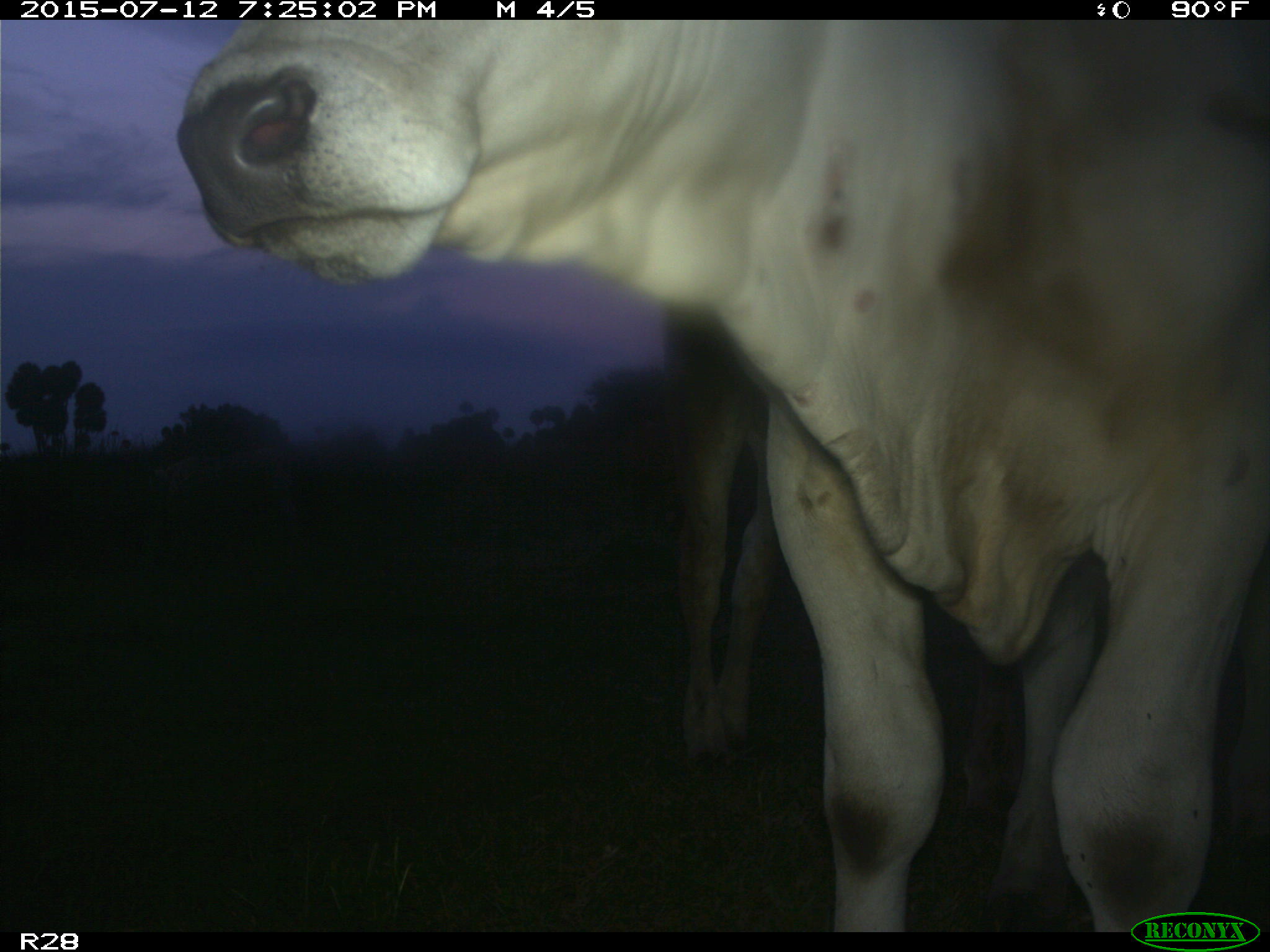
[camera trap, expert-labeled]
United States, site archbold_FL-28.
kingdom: Animalia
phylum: Chordata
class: Mammalia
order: Artiodactyla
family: Bovidae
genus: Bos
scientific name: Bos taurus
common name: domestic cow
Bos taurus (domestic cow).